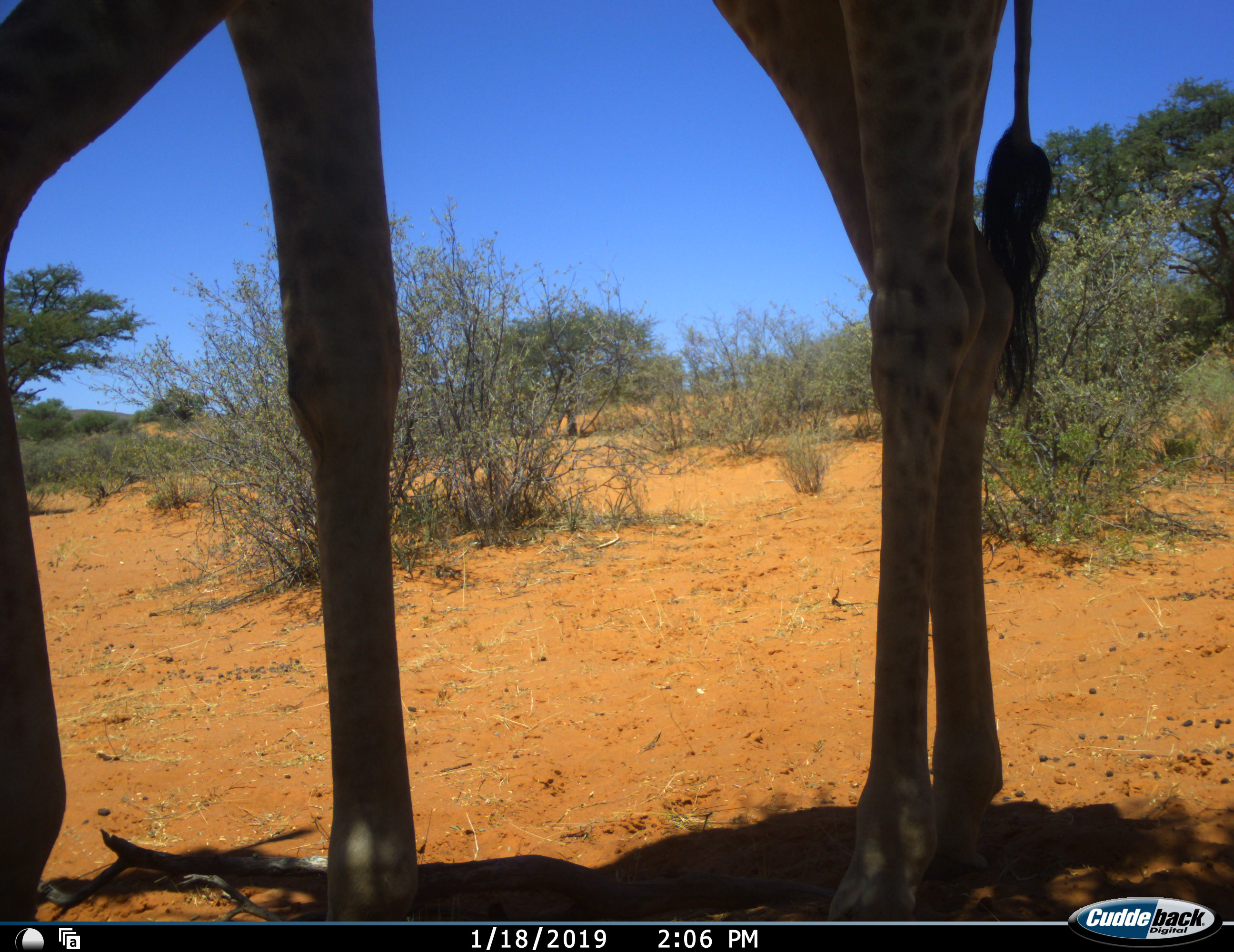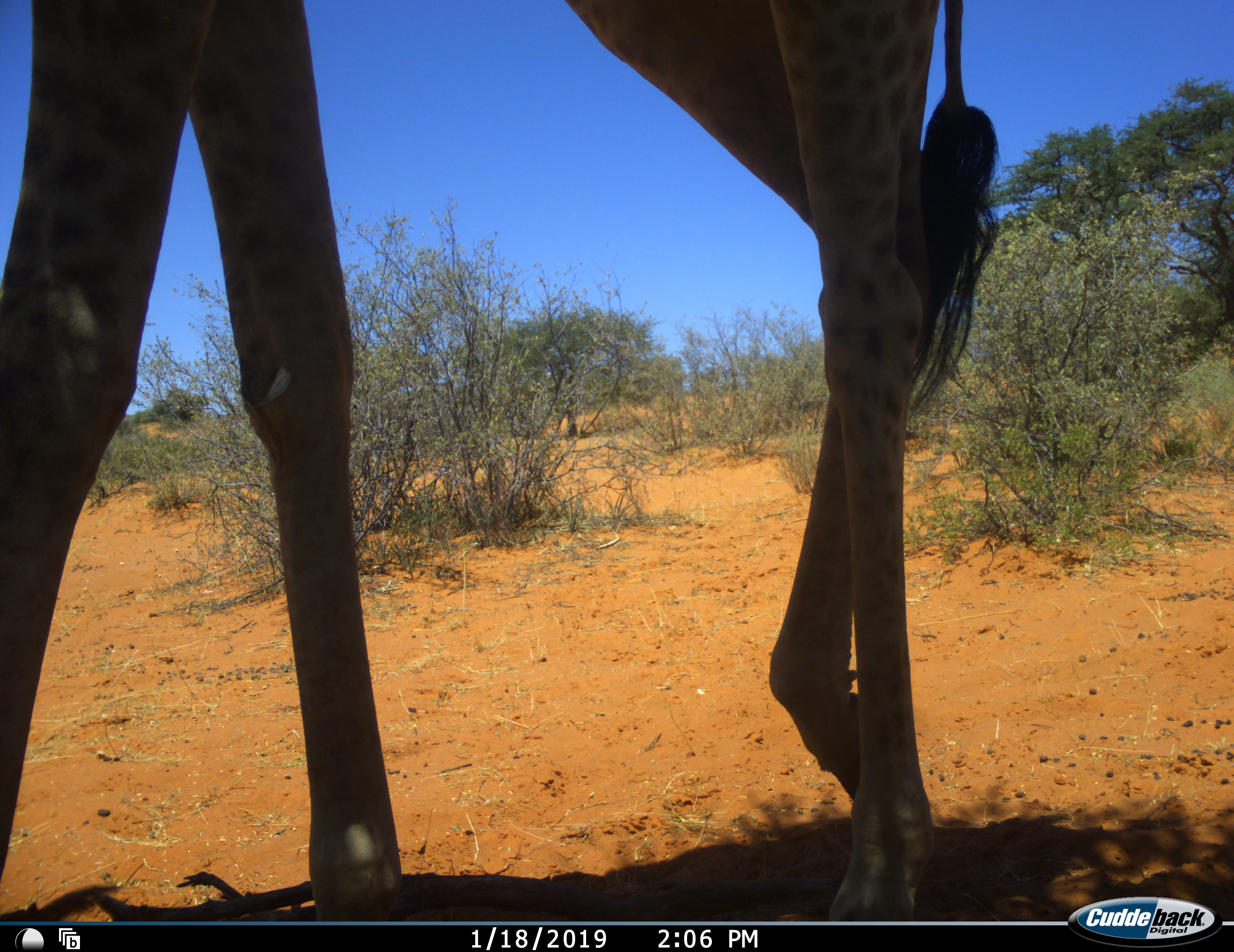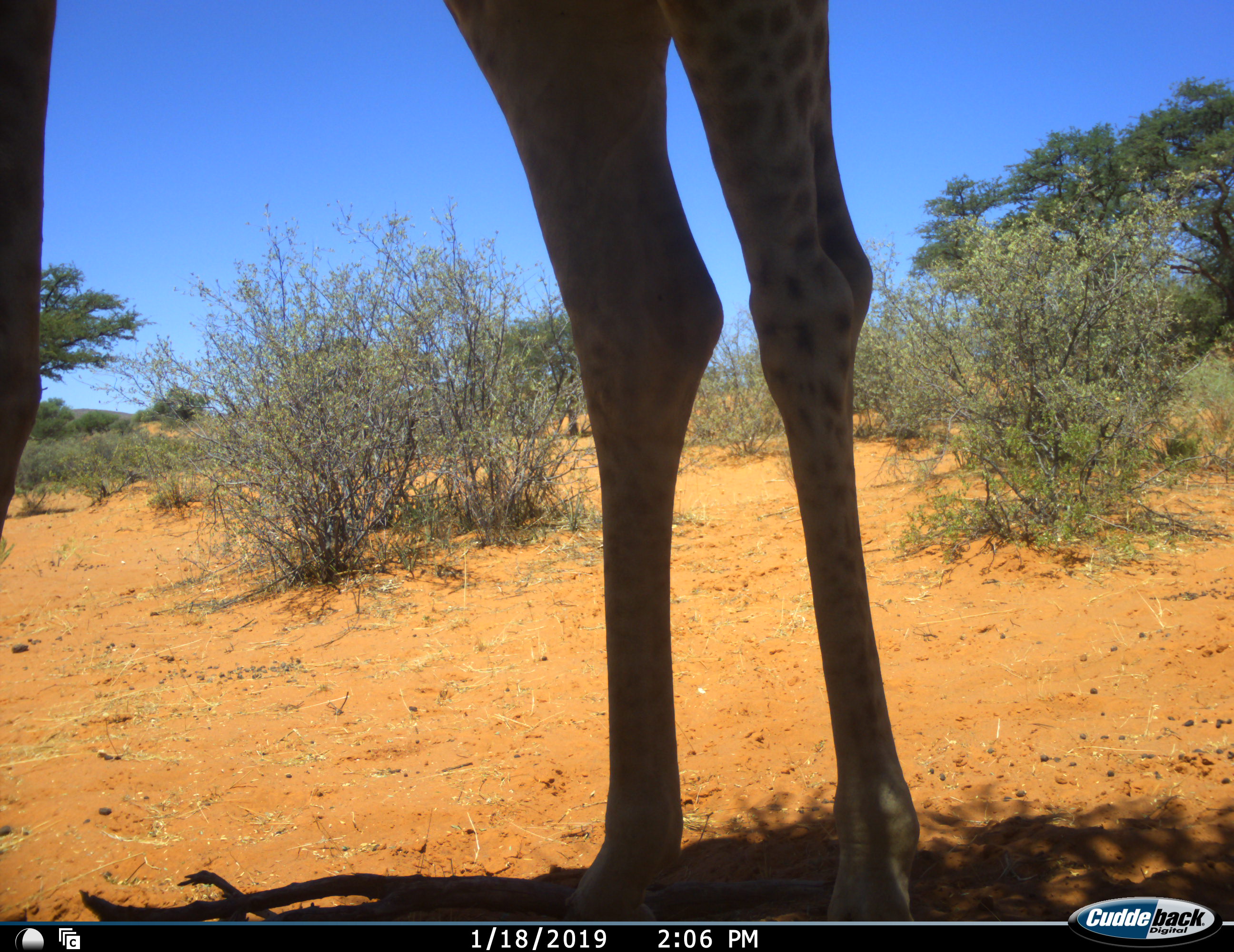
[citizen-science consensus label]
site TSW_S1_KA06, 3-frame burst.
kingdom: Animalia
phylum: Chordata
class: Mammalia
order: Artiodactyla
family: Giraffidae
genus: Giraffa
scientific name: Giraffa camelopardalis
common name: giraffe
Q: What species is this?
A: Giraffe (Giraffa camelopardalis).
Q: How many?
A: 1.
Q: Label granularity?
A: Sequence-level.